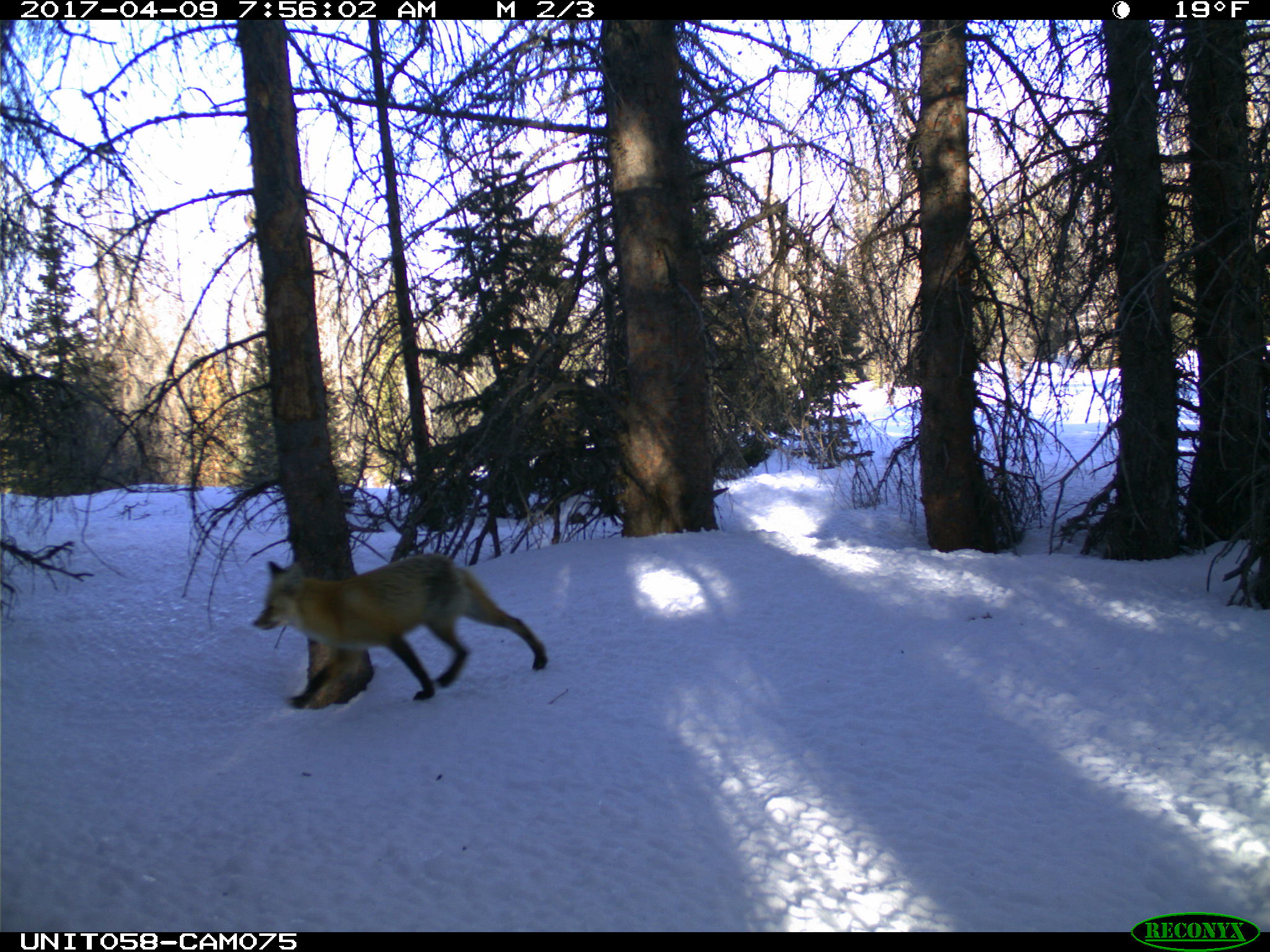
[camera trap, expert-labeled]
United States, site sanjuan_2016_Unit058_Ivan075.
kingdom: Animalia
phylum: Chordata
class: Mammalia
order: Carnivora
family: Canidae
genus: Vulpes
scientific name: Vulpes vulpes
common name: red fox